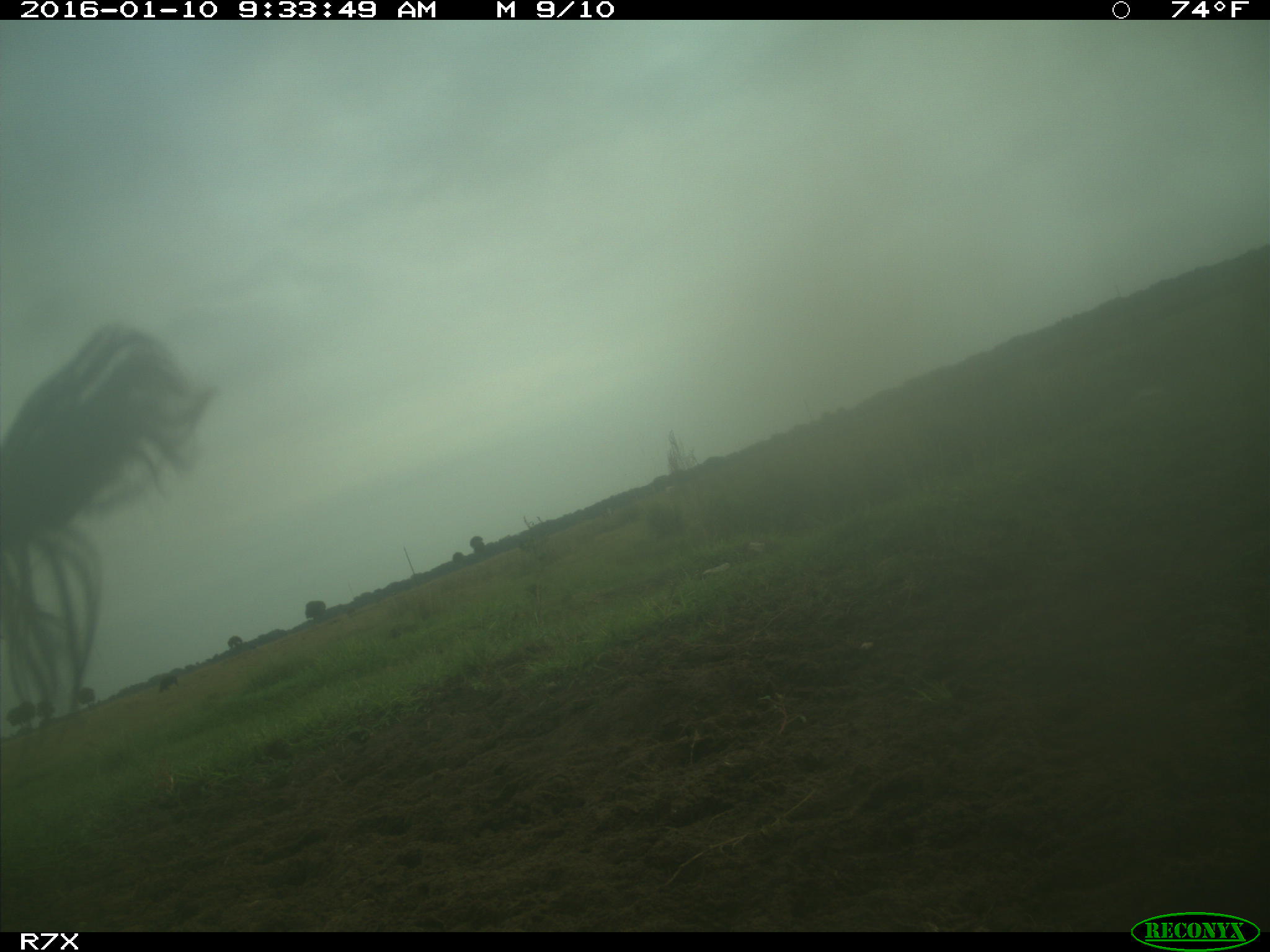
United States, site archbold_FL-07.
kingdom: Animalia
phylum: Chordata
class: Mammalia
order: Artiodactyla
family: Bovidae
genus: Bos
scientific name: Bos taurus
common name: domestic cow